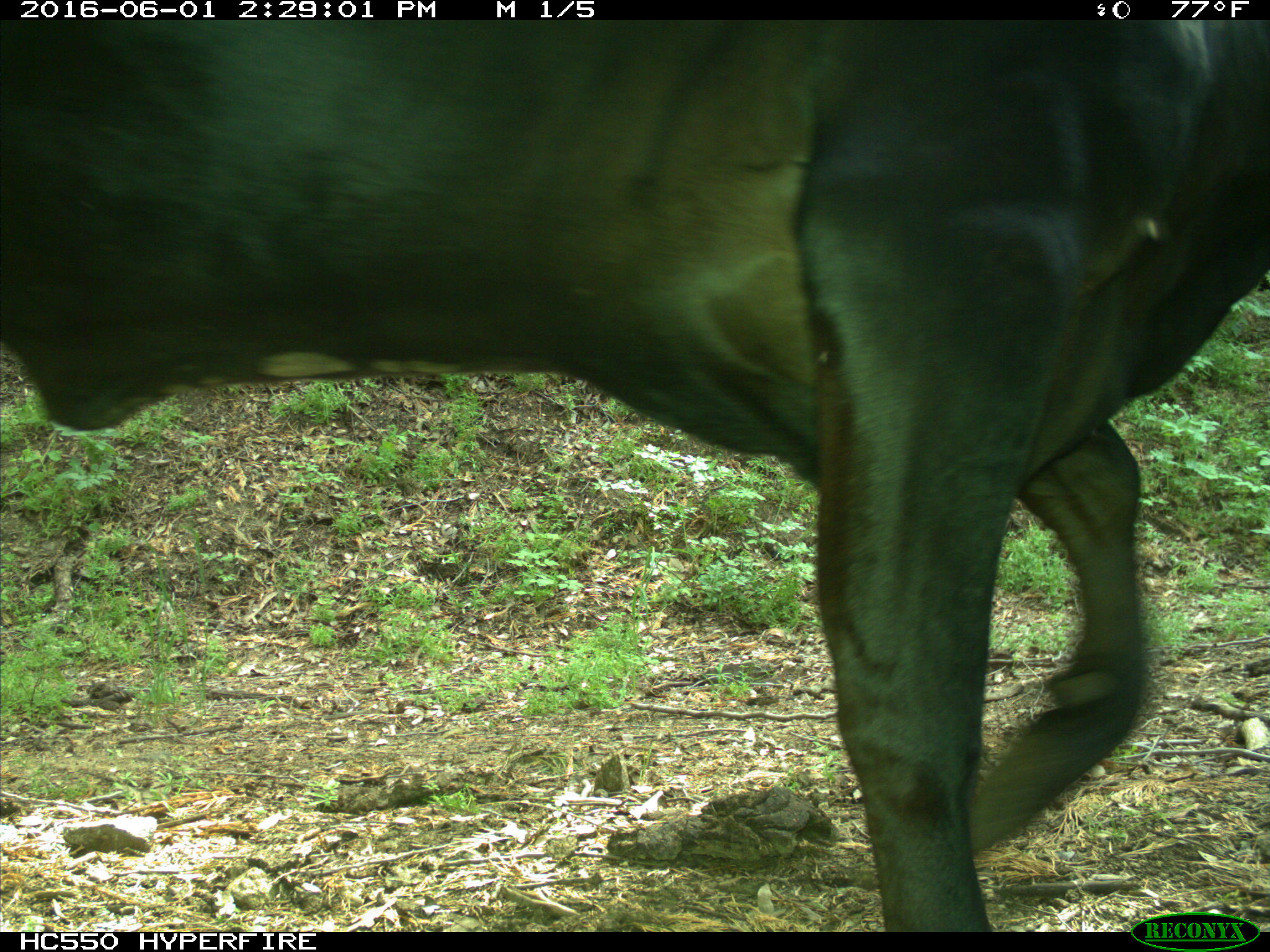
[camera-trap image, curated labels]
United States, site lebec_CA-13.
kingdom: Animalia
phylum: Chordata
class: Mammalia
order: Artiodactyla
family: Bovidae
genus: Bos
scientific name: Bos taurus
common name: domestic cow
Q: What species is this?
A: Bos taurus (domestic cow).